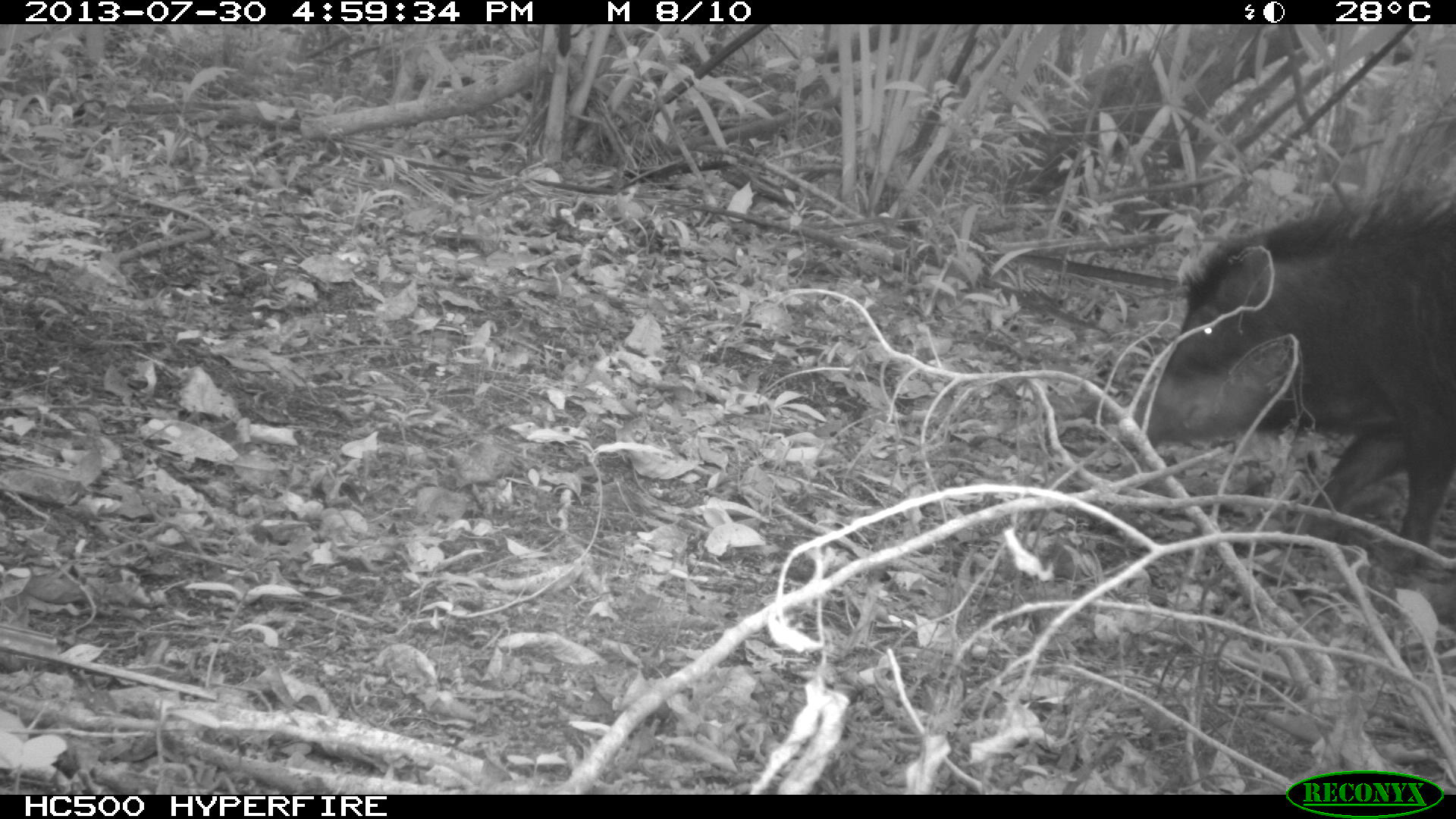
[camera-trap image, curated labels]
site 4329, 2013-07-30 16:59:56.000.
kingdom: Animalia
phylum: Chordata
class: Mammalia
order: Artiodactyla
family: Tayassuidae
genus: Tayassu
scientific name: Tayassu pecari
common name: white-lipped peccary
Tayassu pecari (white-lipped peccary), count 2.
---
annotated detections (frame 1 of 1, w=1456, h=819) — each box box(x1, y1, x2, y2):
tayassu pecari: box(1116, 181, 1456, 575)